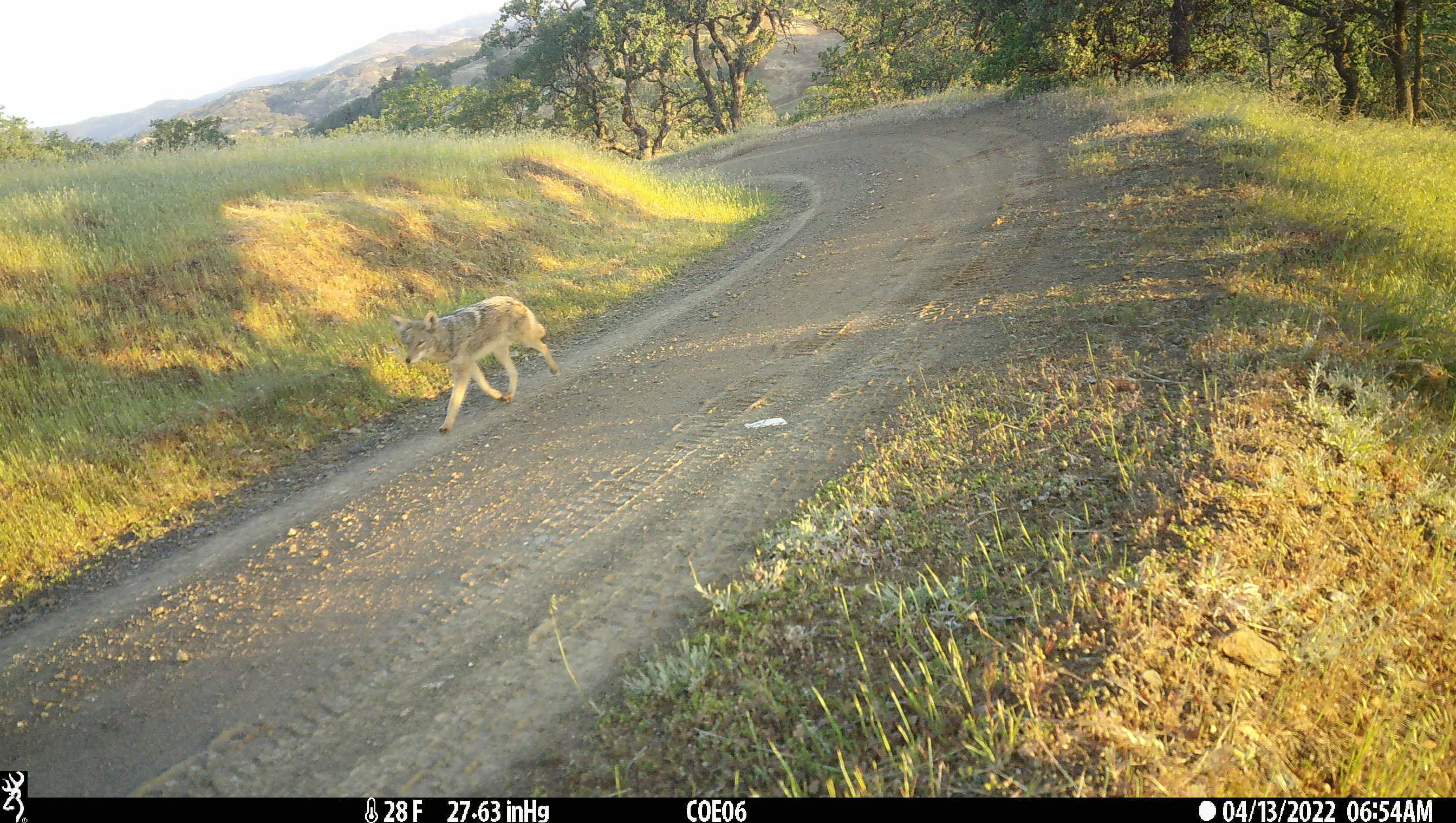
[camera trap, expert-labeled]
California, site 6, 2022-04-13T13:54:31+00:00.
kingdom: Animalia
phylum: Chordata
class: Mammalia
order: Carnivora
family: Canidae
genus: Canis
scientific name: Canis latrans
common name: coyote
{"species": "coyote (Canis latrans)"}